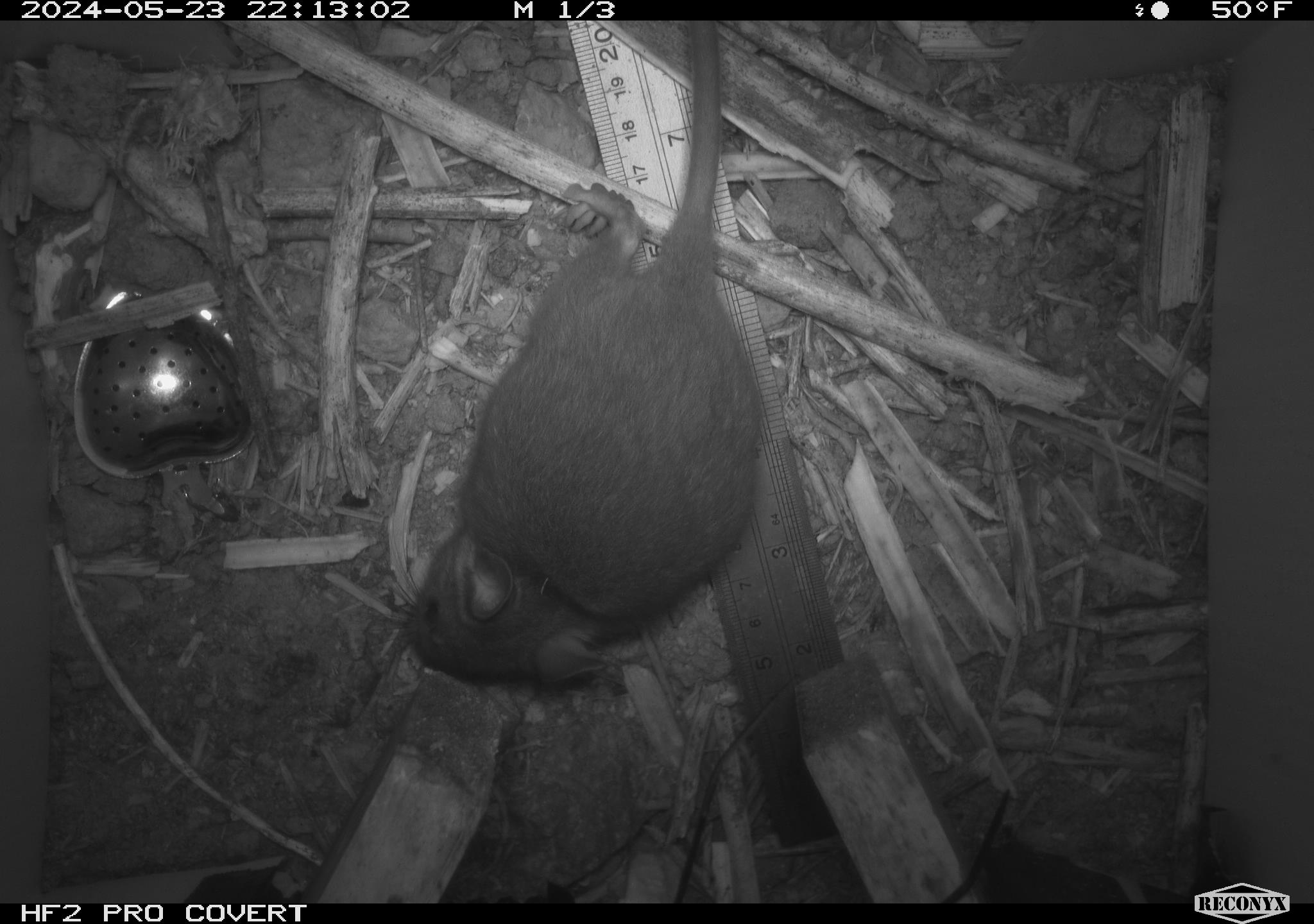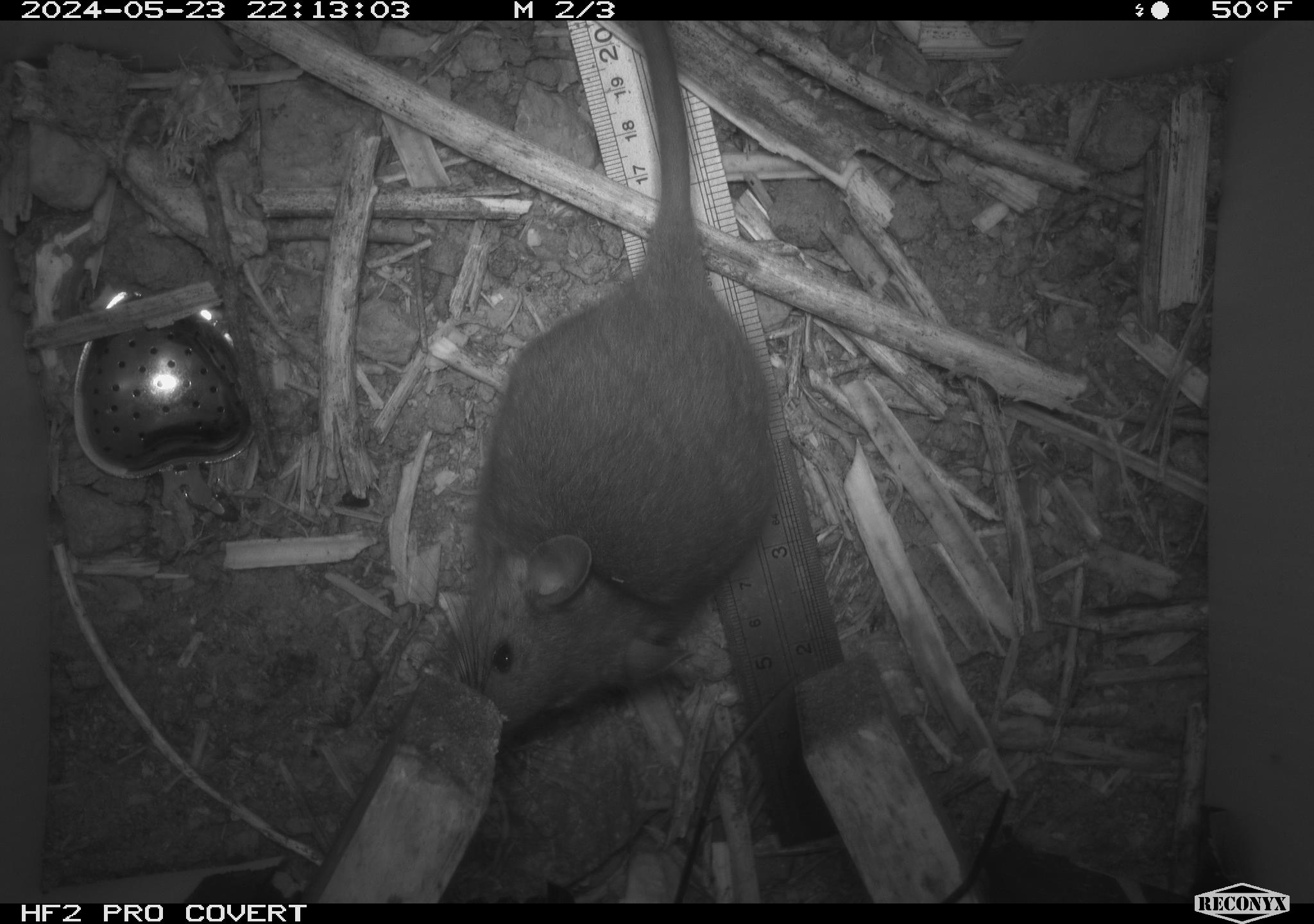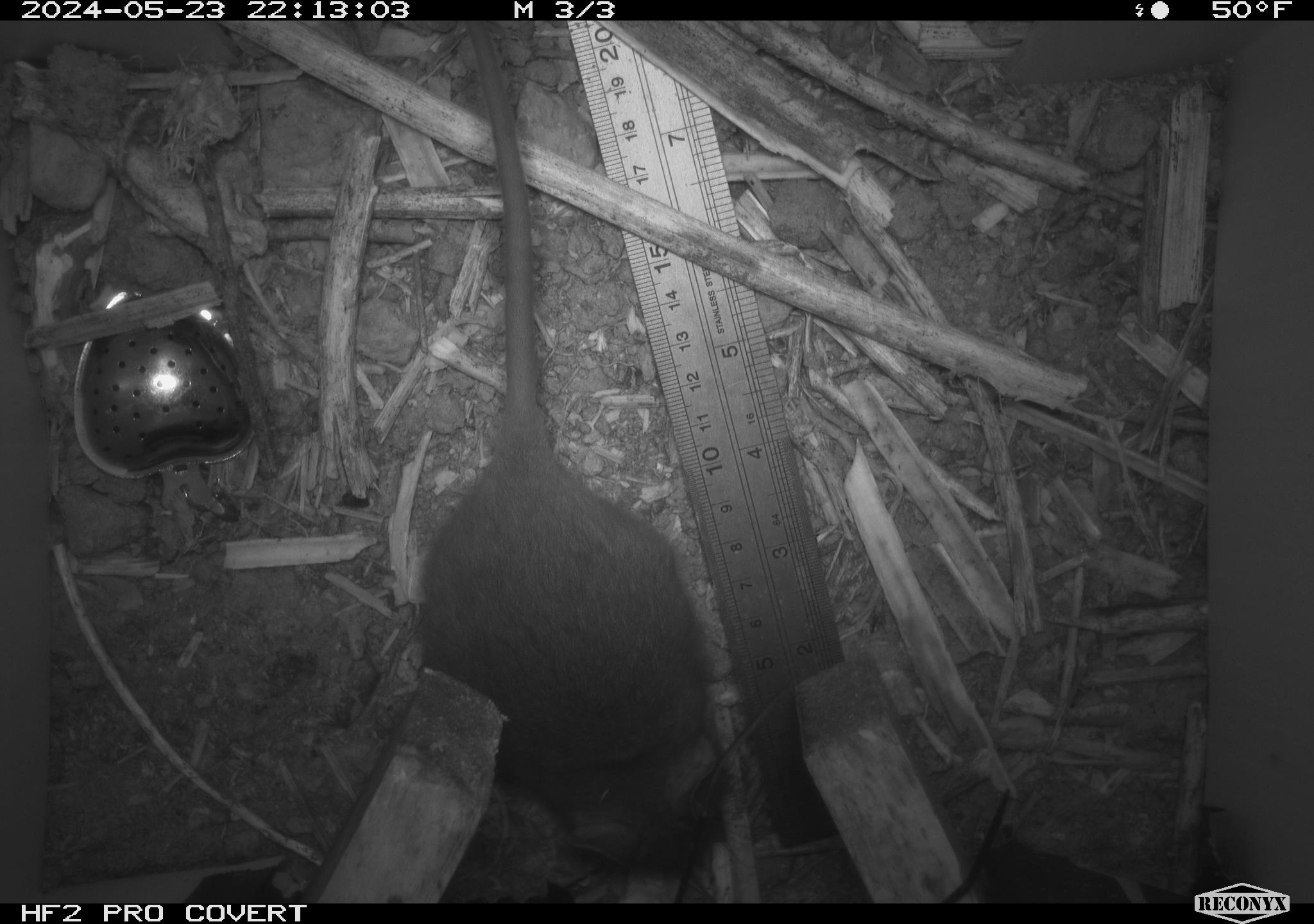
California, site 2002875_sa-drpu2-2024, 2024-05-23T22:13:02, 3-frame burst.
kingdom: Animalia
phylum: Chordata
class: Mammalia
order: Rodentia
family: Cricetidae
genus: Neotoma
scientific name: Neotoma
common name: pack rat or woodrat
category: neotoma species